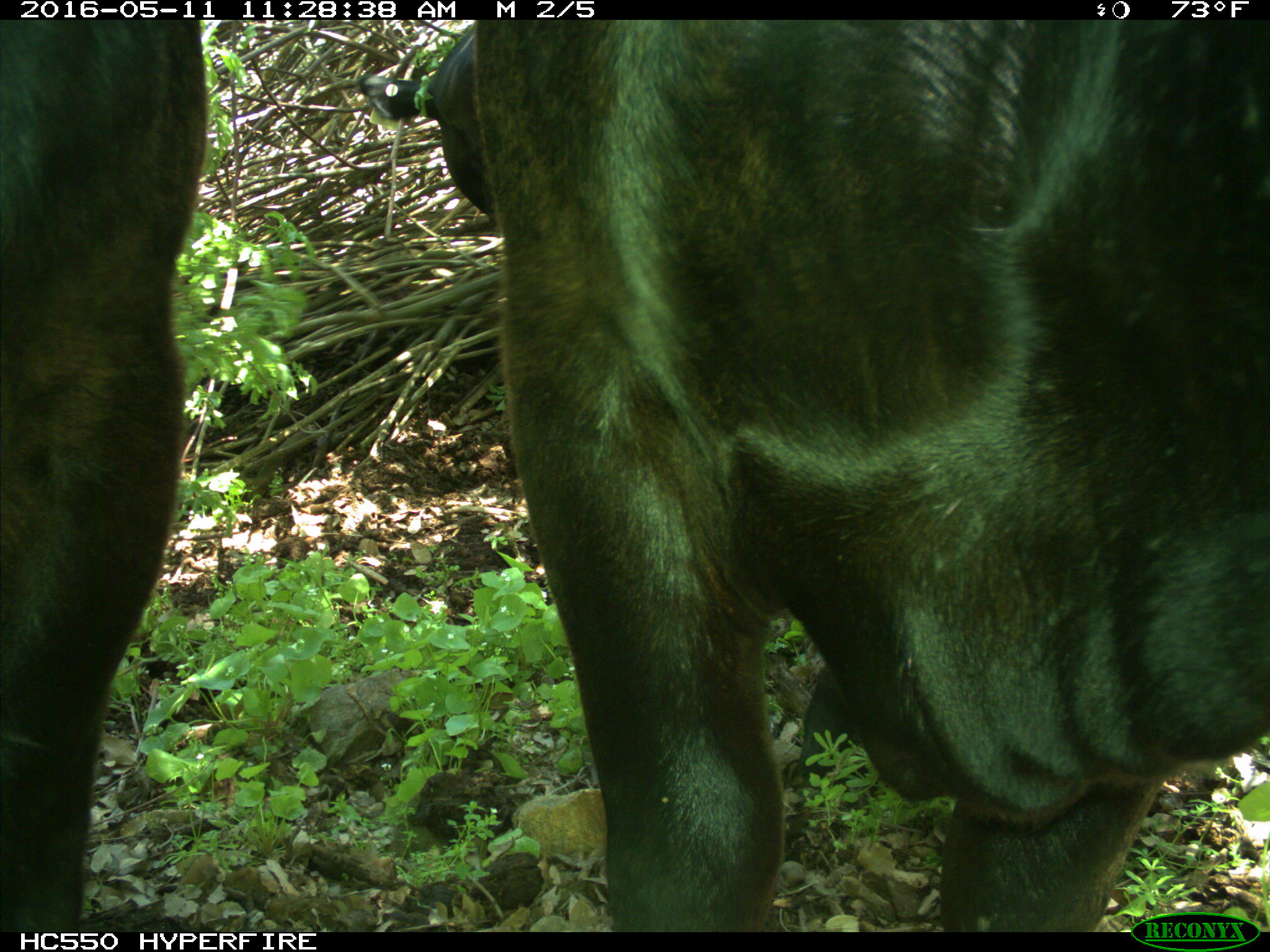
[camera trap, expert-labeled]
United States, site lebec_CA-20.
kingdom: Animalia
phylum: Chordata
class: Mammalia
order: Artiodactyla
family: Bovidae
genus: Bos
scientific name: Bos taurus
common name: domestic cow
Bos taurus (domestic cow).